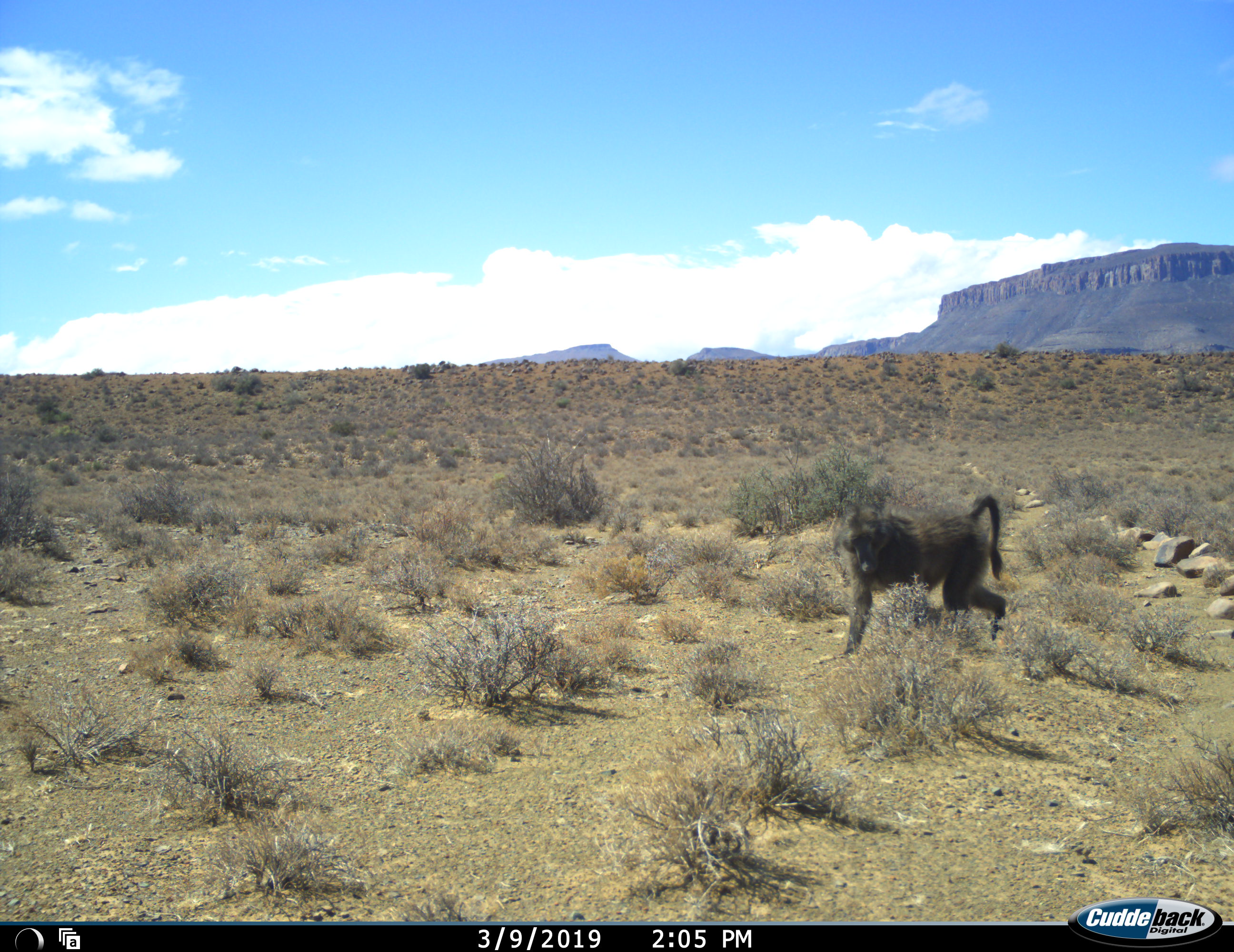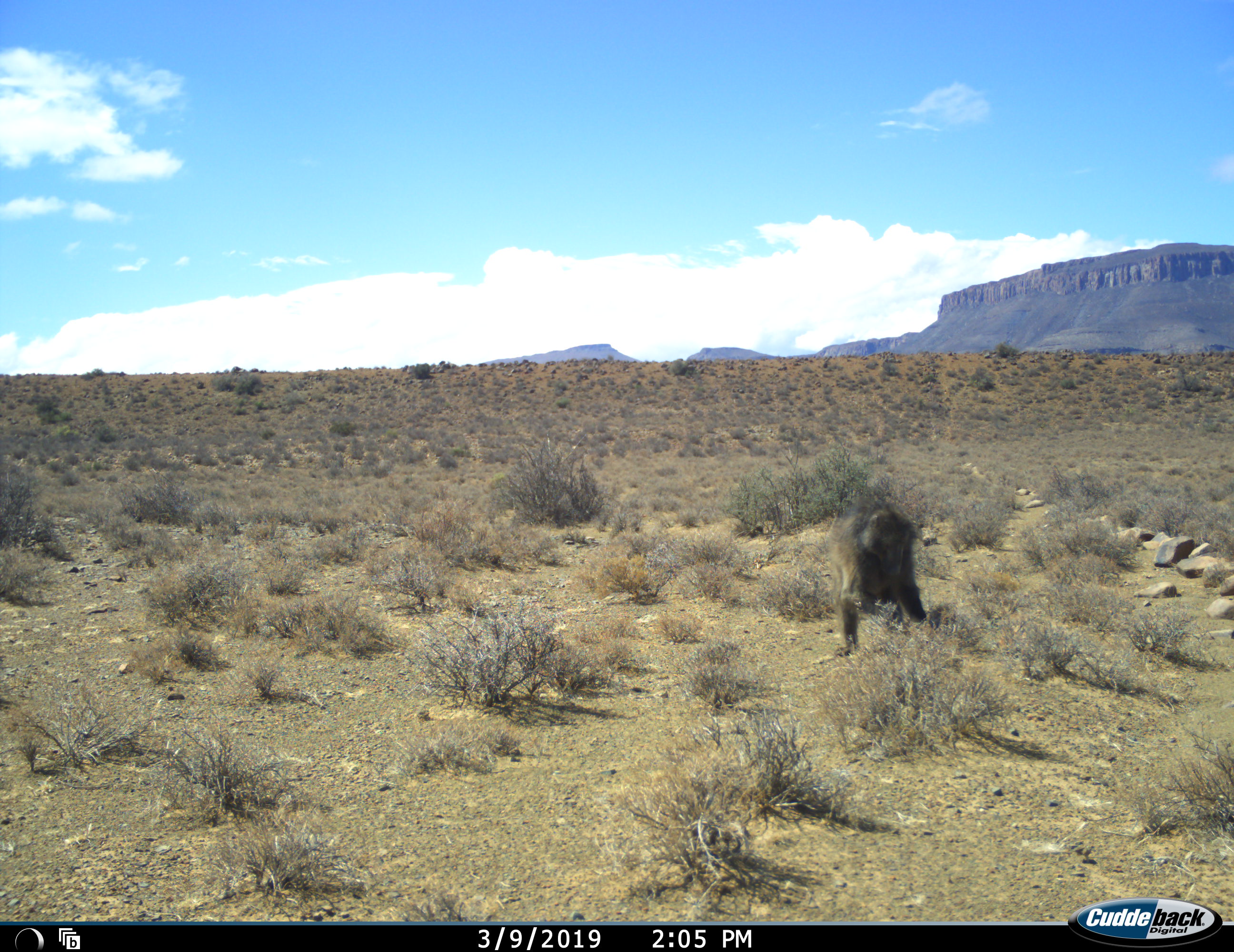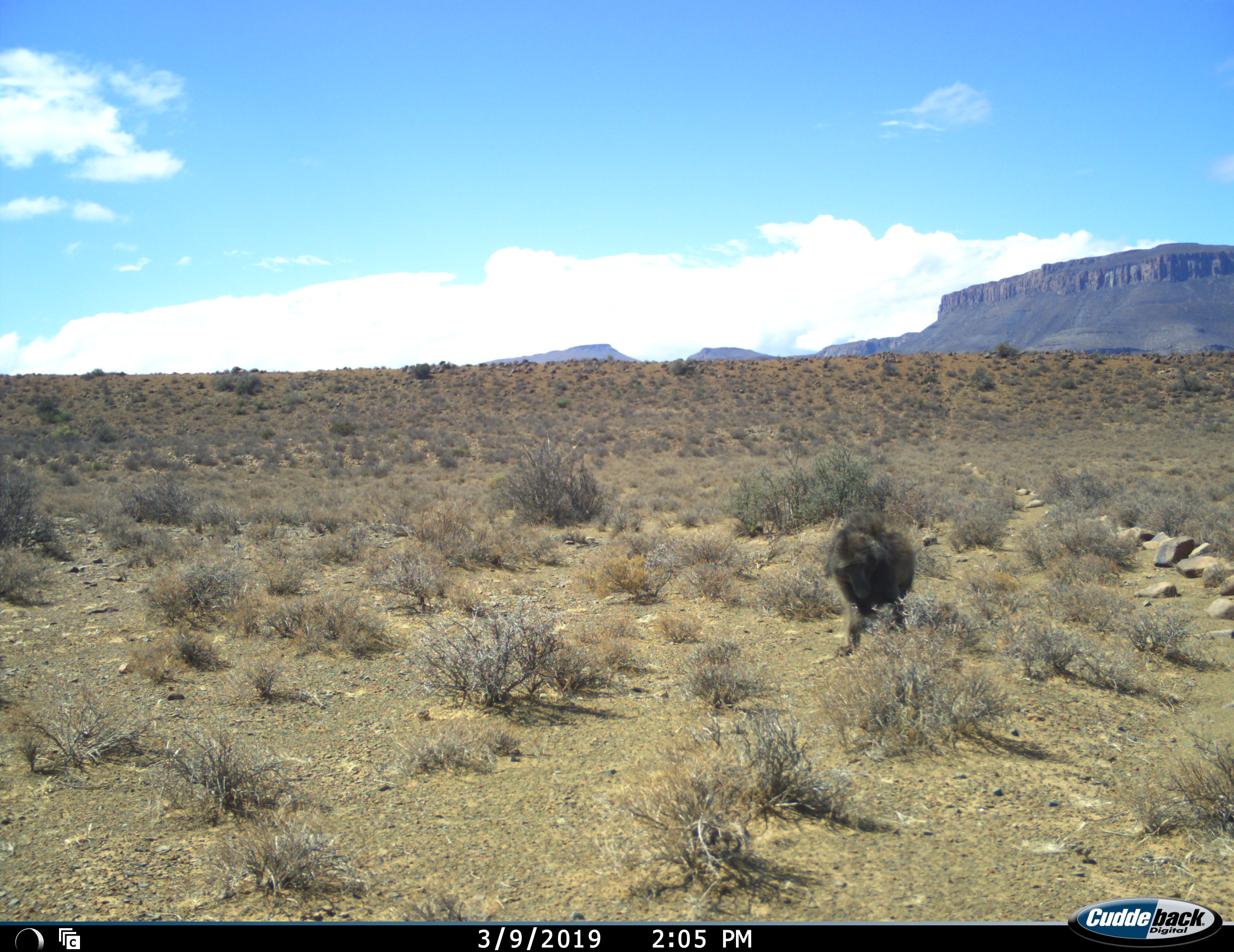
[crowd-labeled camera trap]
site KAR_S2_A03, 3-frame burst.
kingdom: Animalia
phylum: Chordata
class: Mammalia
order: Primates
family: Cercopithecidae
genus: Papio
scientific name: Papio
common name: baboon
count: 1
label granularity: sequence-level